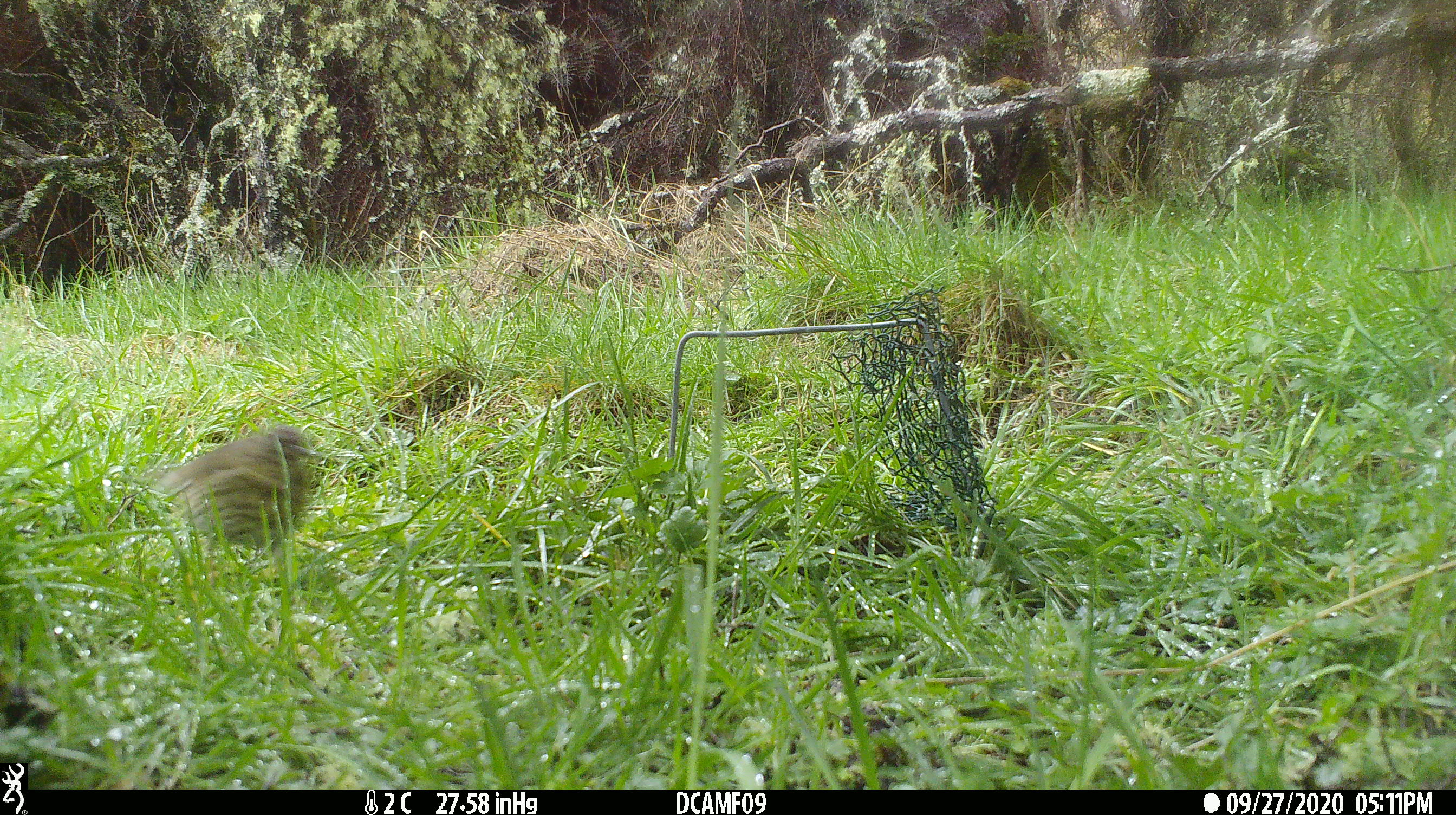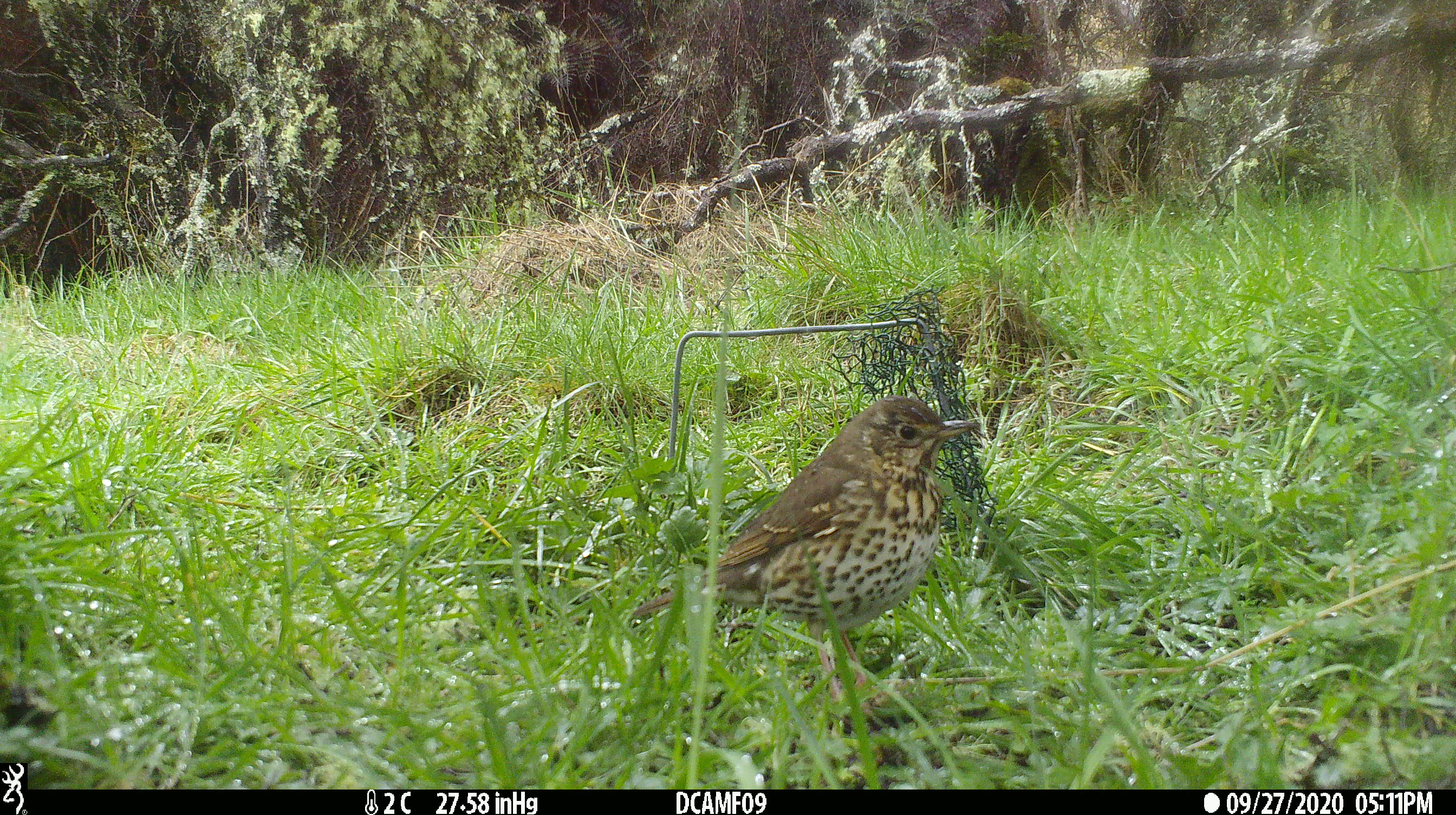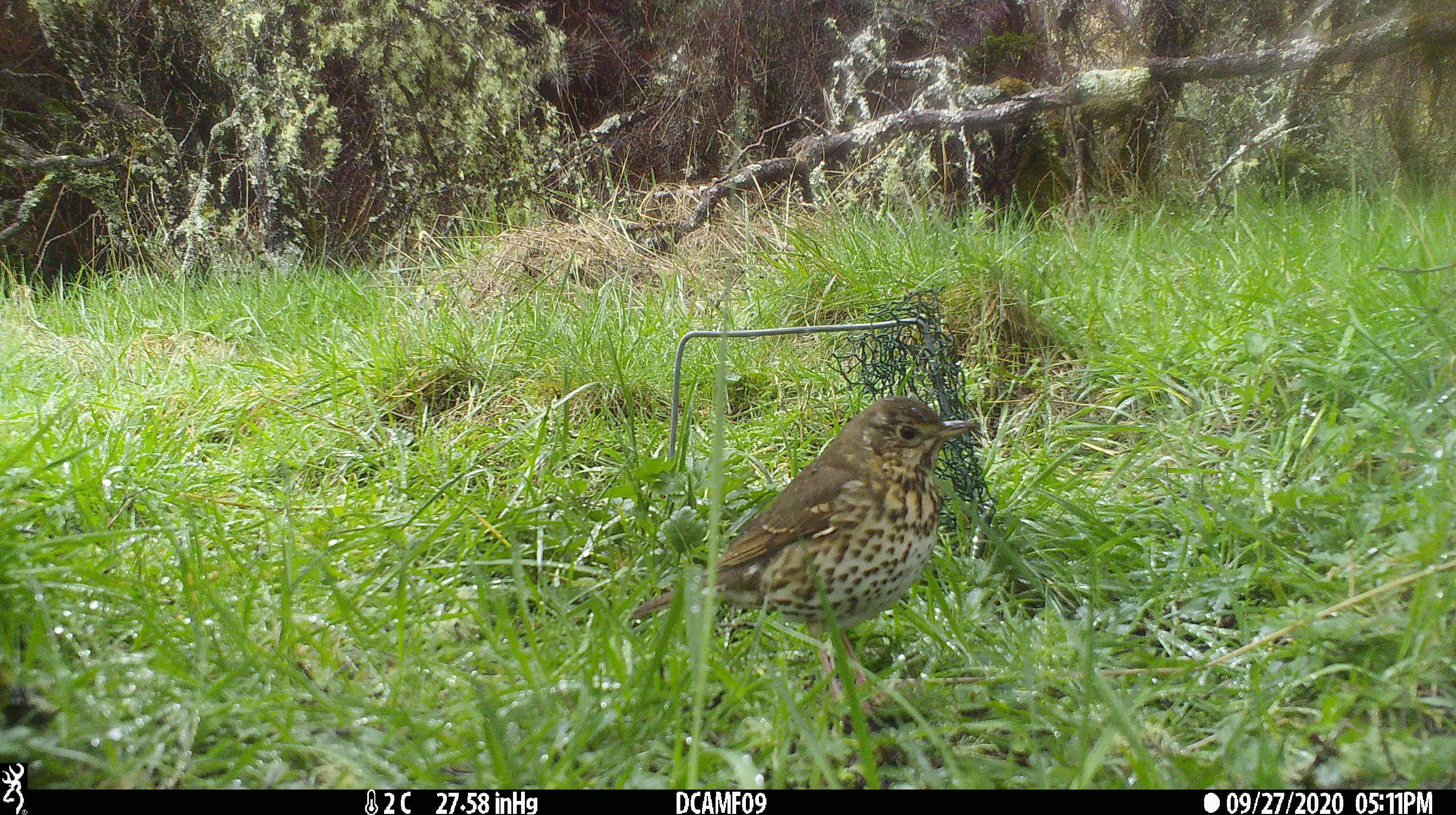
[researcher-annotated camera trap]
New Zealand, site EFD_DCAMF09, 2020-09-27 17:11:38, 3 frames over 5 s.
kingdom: Animalia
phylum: Chordata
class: Aves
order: Passeriformes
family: Turdidae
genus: Turdus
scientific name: Turdus philomelos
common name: song thrush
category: thrush